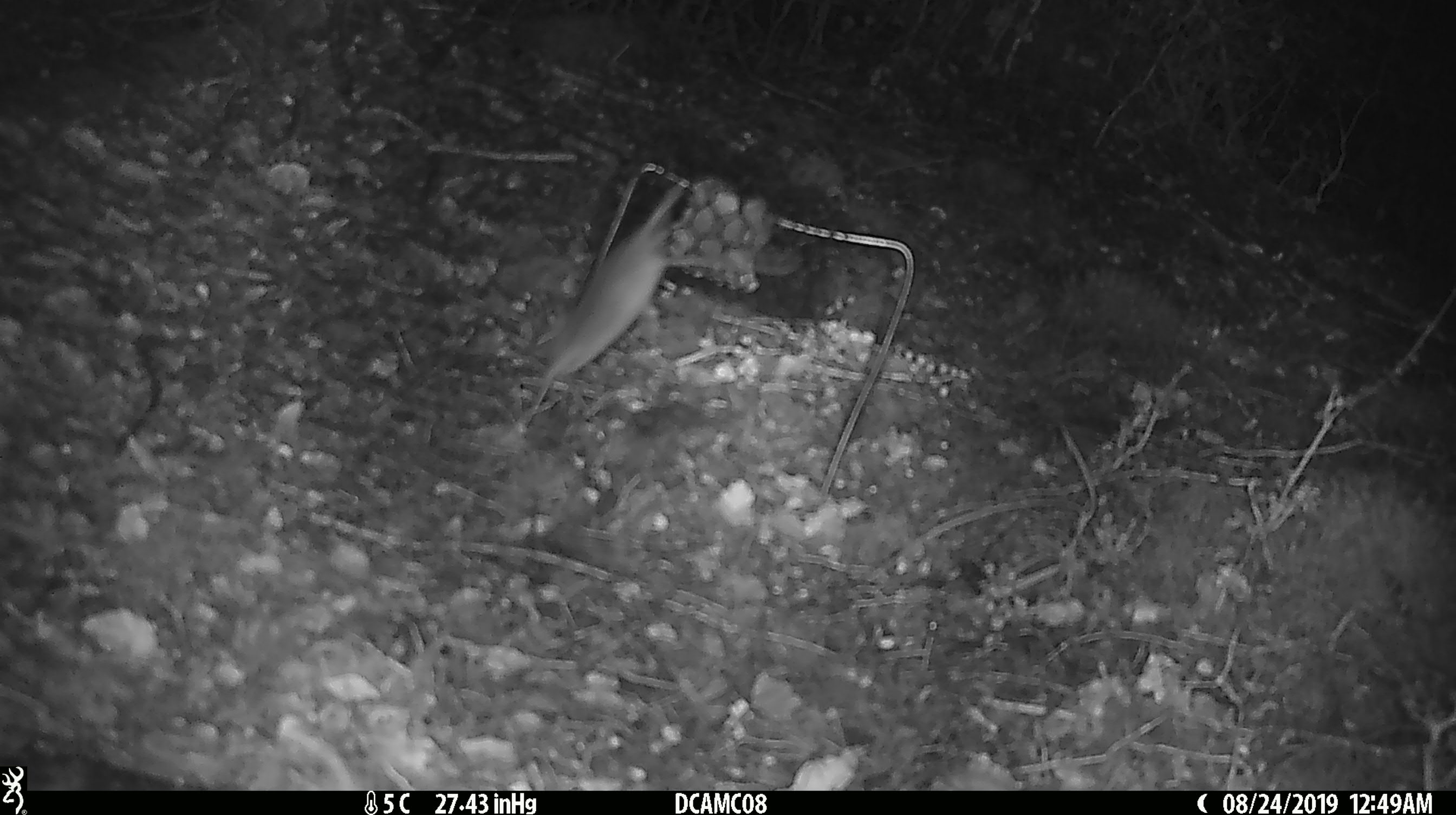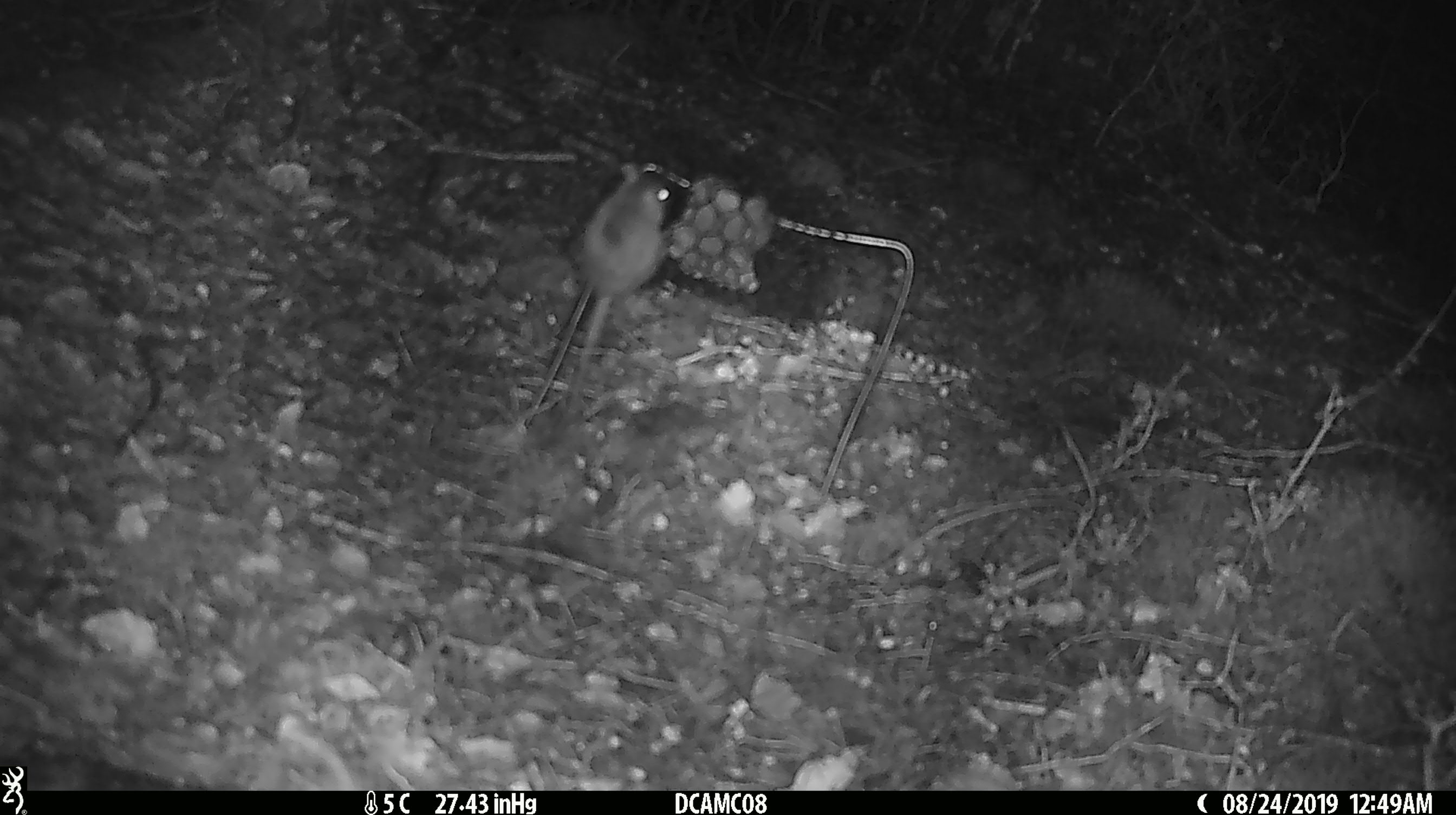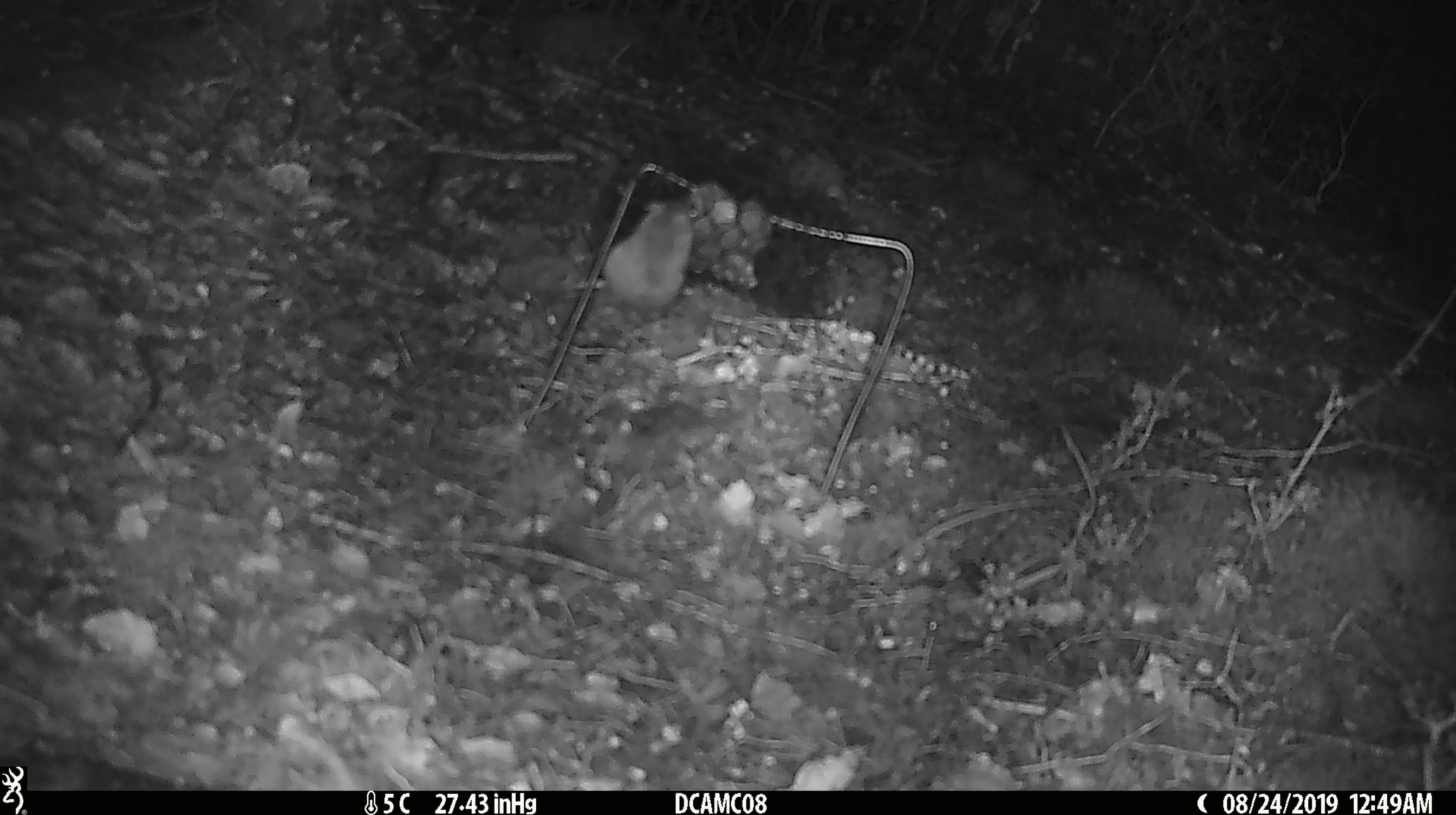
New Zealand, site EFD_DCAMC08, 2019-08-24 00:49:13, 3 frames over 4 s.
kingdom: Animalia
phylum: Chordata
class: Mammalia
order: Rodentia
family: Muridae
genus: Mus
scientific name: Mus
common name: mouse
Mouse (Mus).